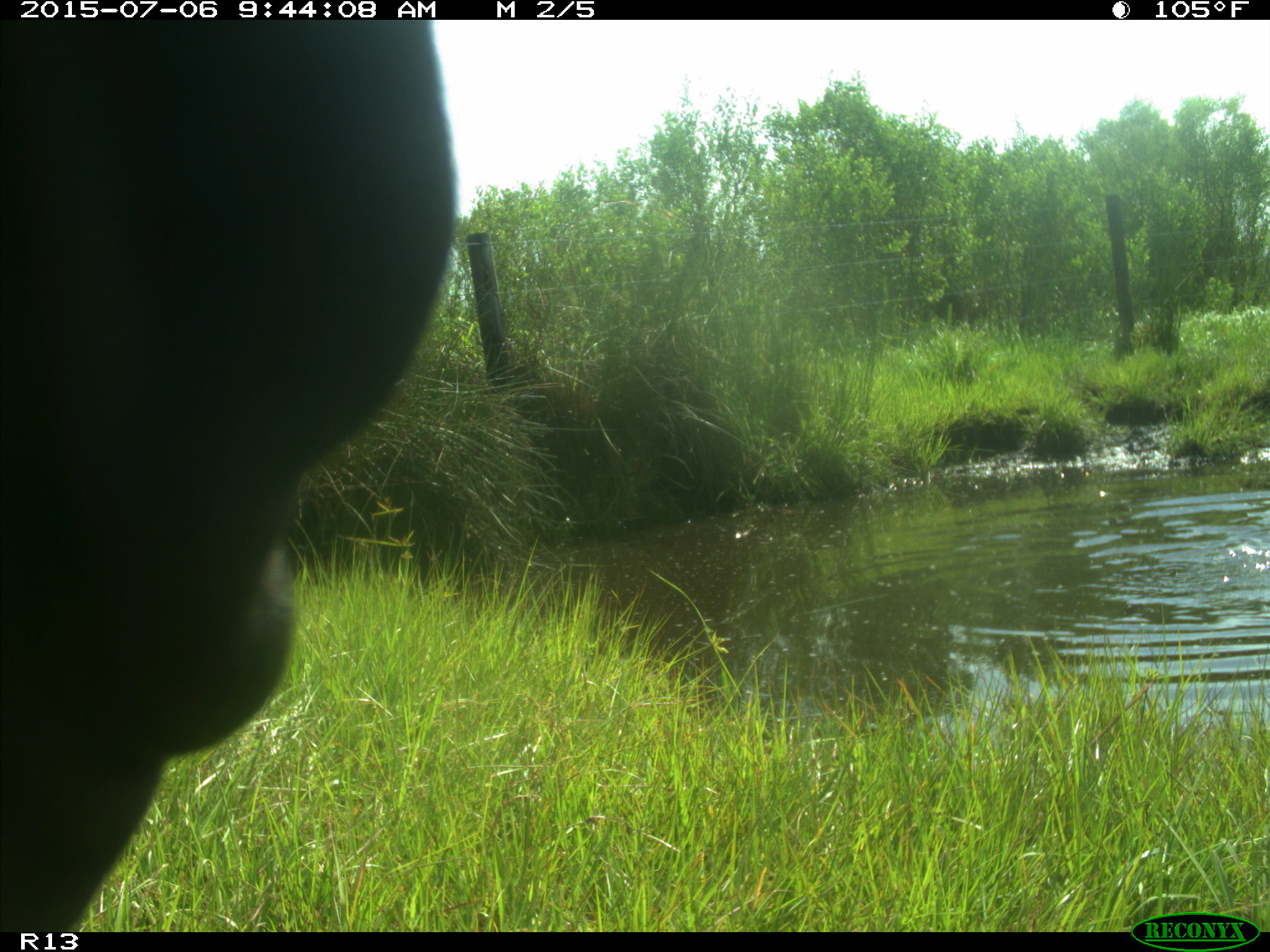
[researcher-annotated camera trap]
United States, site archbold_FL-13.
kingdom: Animalia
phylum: Chordata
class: Mammalia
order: Artiodactyla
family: Bovidae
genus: Bos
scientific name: Bos taurus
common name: domestic cow